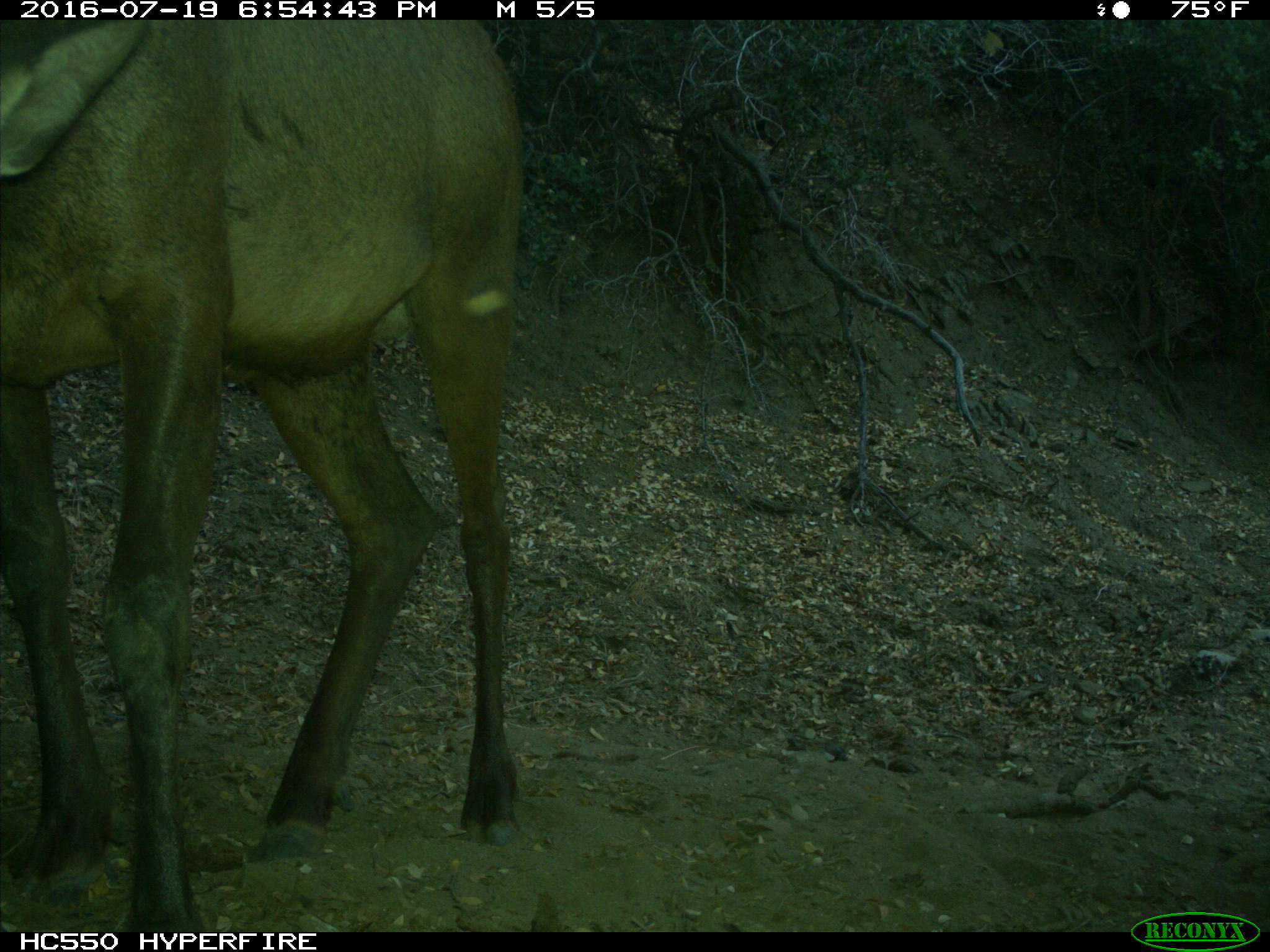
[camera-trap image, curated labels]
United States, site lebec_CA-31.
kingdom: Animalia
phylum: Chordata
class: Mammalia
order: Artiodactyla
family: Cervidae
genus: Cervus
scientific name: Cervus canadensis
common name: elk